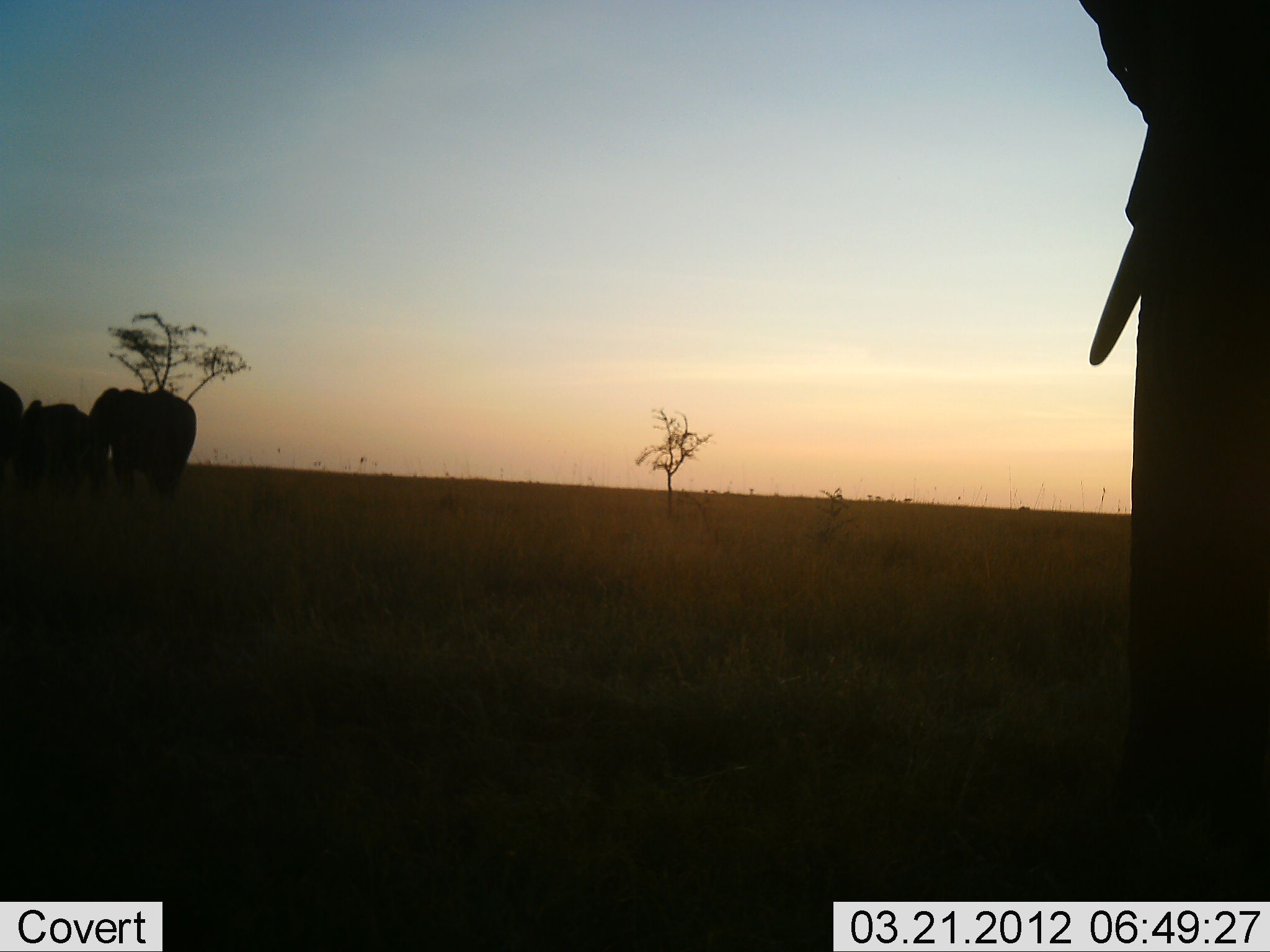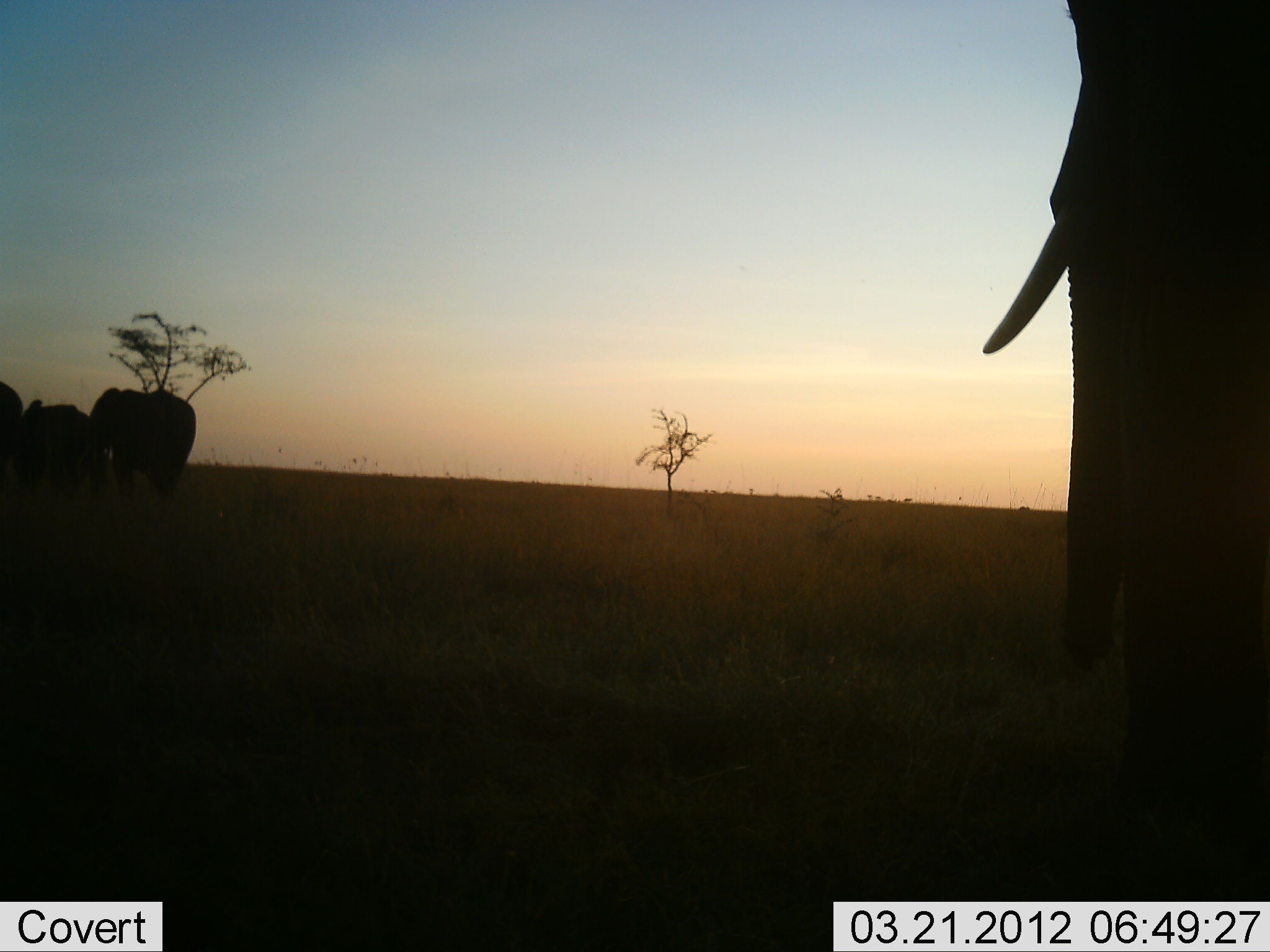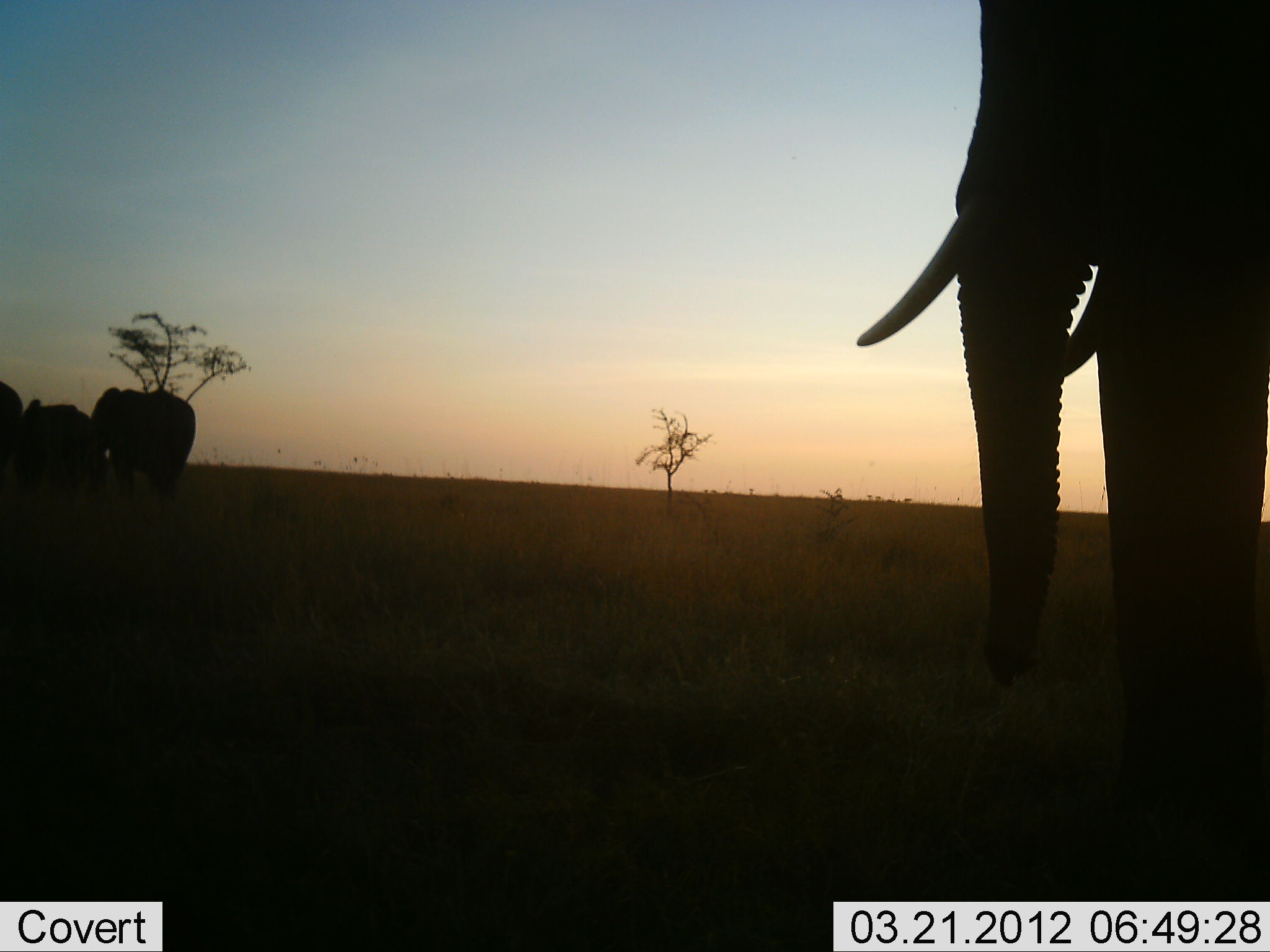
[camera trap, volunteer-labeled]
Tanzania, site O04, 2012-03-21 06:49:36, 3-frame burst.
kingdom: Animalia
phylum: Chordata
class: Mammalia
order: Proboscidea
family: Elephantidae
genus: Loxodonta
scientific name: Loxodonta africana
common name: african bush elephant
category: elephant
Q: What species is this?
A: Elephant (african bush elephant) (Loxodonta africana).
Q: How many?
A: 4.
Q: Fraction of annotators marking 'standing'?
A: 71%.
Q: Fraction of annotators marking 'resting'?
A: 0%.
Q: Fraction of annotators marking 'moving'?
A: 64%.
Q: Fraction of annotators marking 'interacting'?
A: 0%.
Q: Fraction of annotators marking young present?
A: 0%.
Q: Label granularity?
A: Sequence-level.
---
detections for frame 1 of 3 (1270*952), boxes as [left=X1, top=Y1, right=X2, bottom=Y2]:
animal: [left=1074, top=0, right=1270, bottom=903]; [left=85, top=386, right=198, bottom=512]; [left=10, top=399, right=112, bottom=515]; [left=0, top=382, right=24, bottom=488]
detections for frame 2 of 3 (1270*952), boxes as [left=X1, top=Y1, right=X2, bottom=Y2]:
animal: [left=977, top=0, right=1270, bottom=900]; [left=83, top=385, right=198, bottom=522]; [left=12, top=398, right=110, bottom=522]; [left=0, top=381, right=24, bottom=467]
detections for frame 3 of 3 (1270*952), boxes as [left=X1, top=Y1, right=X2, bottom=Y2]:
animal: [left=848, top=0, right=1270, bottom=902]; [left=88, top=384, right=198, bottom=518]; [left=15, top=397, right=97, bottom=518]; [left=0, top=383, right=26, bottom=495]